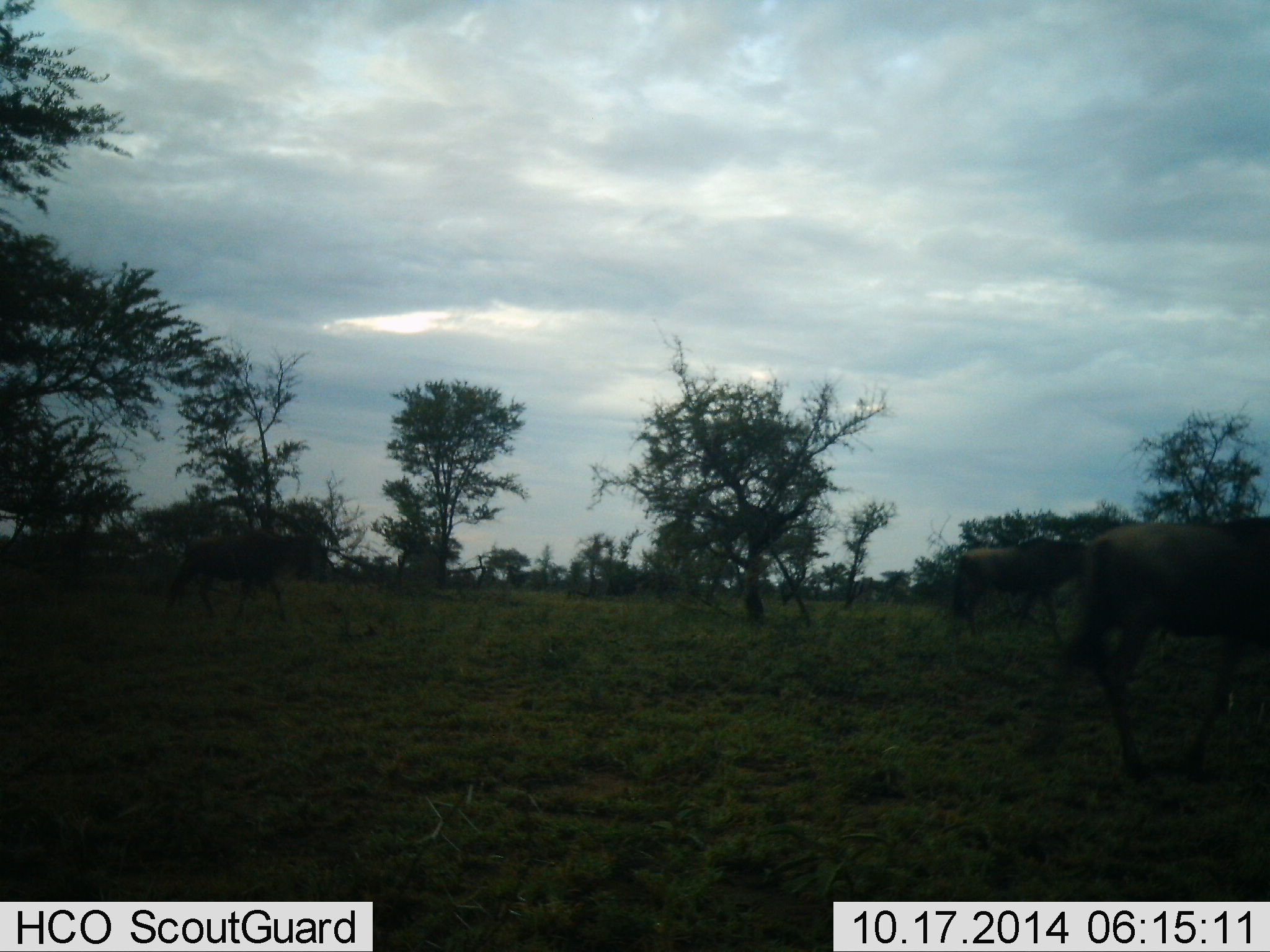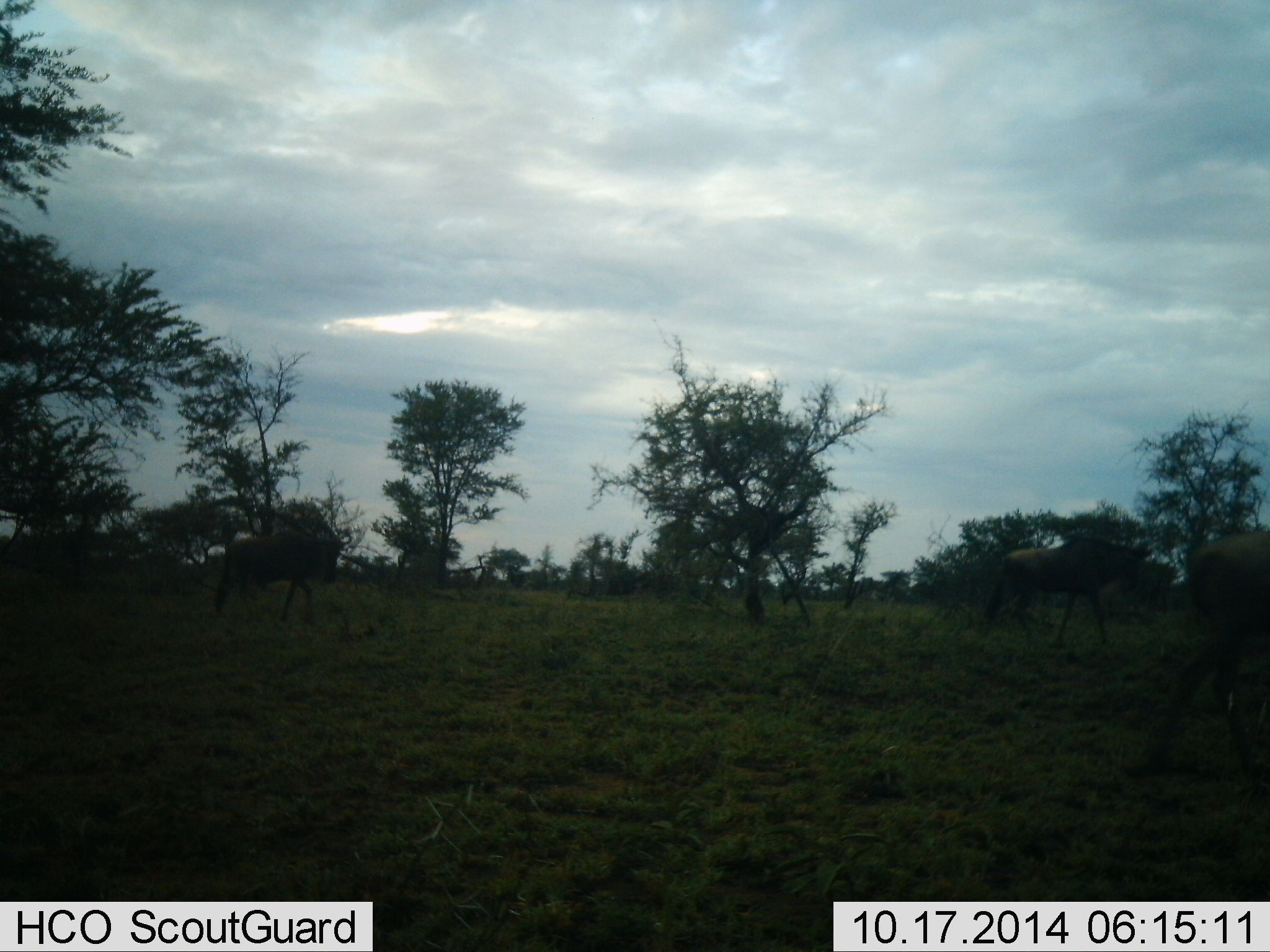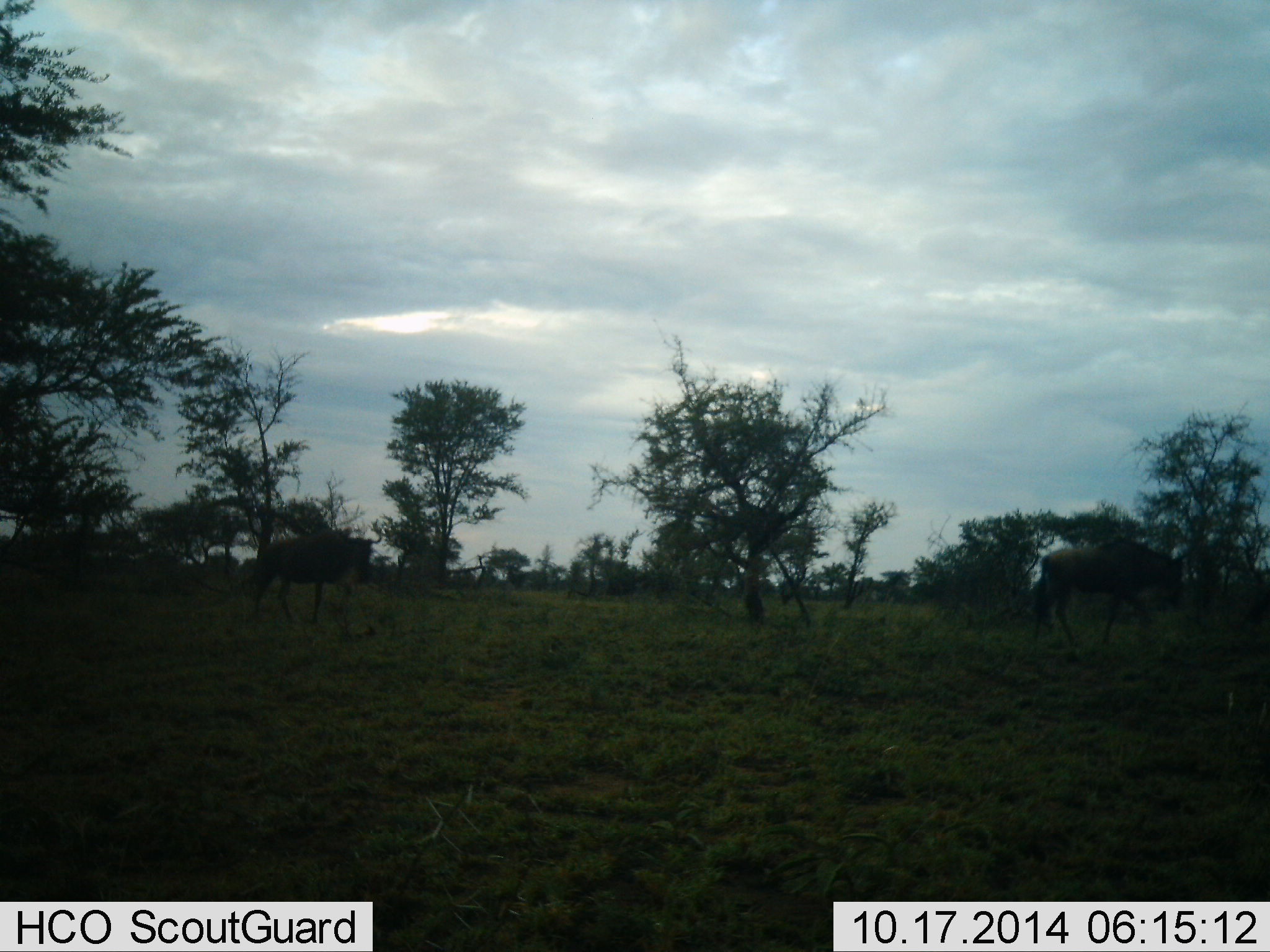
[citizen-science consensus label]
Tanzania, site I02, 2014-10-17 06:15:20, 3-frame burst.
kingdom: Animalia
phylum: Chordata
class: Mammalia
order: Artiodactyla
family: Bovidae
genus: Connochaetes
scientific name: Connochaetes taurinus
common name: blue wildebeest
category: wildebeest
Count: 3.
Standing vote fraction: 0%.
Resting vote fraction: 0%.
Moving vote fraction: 100%.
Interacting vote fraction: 0%.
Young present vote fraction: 0%.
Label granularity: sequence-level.